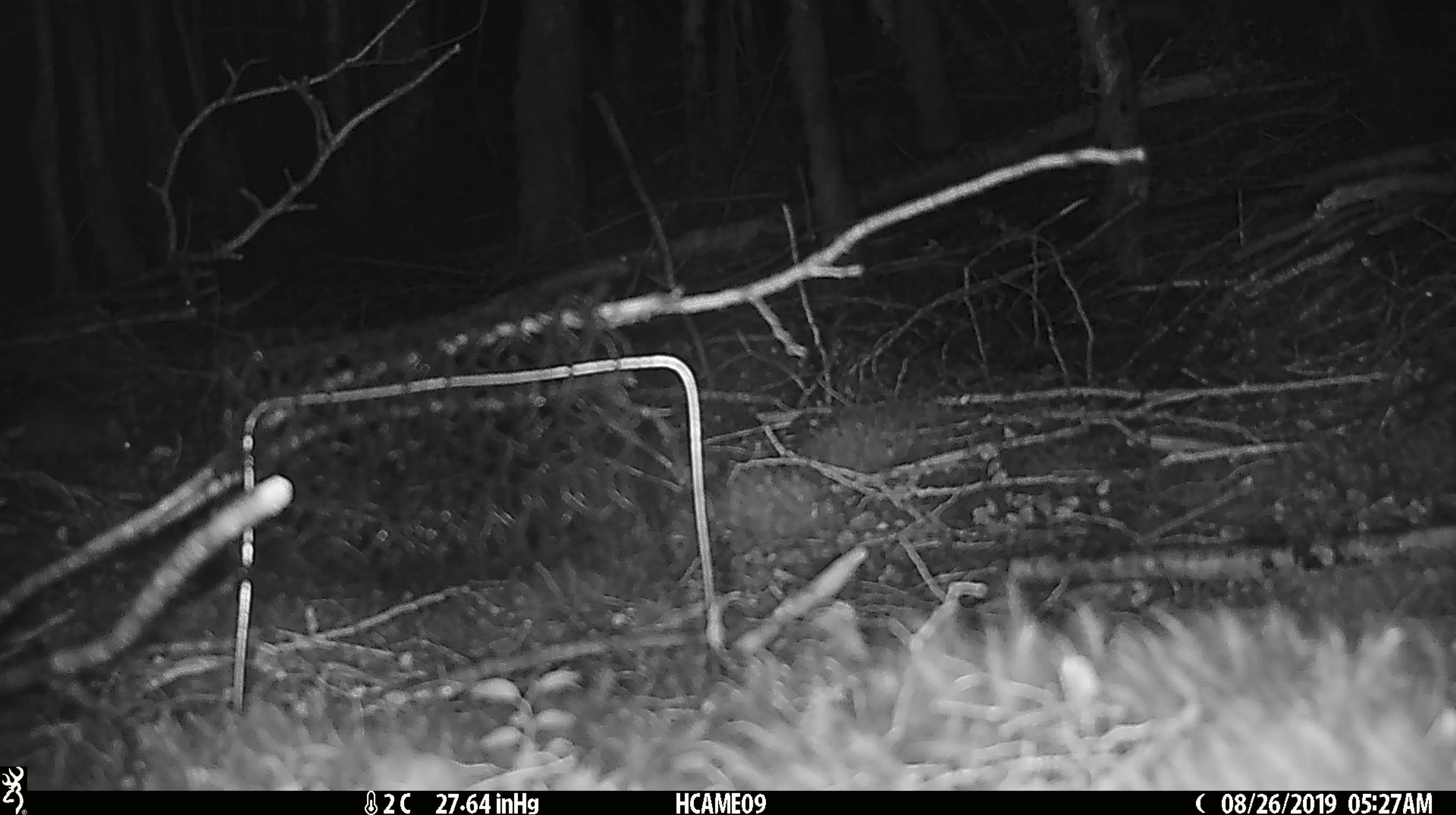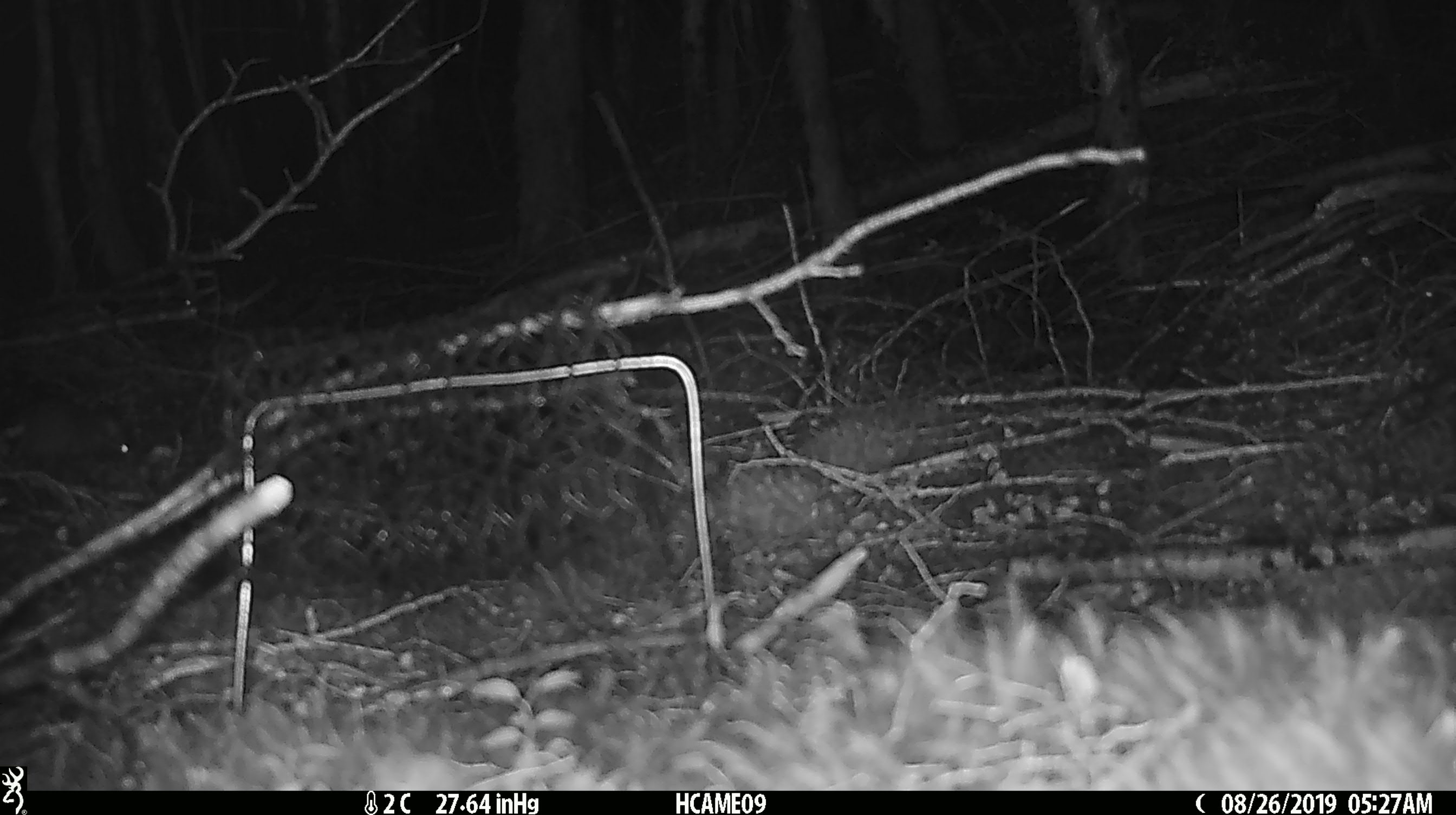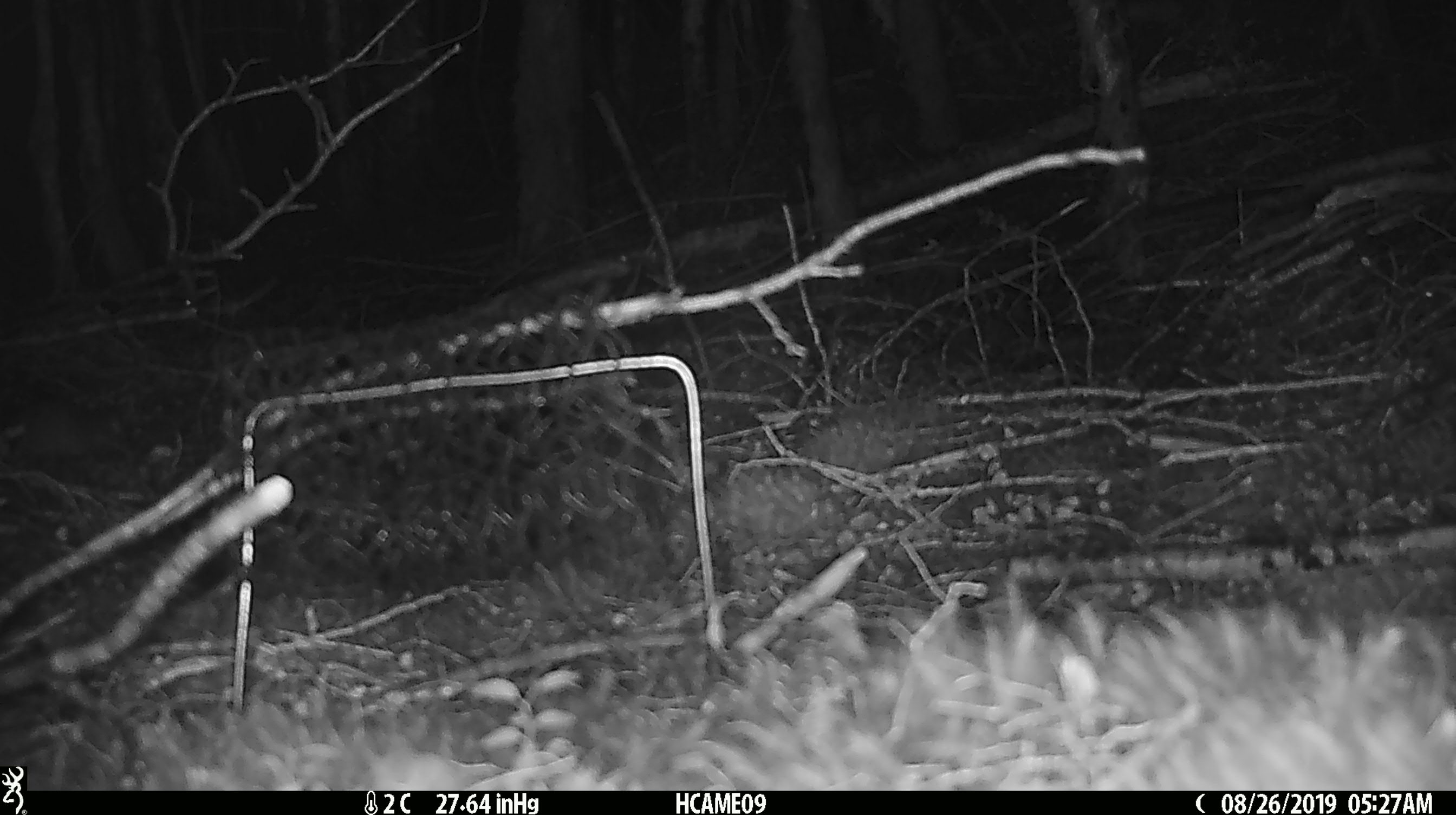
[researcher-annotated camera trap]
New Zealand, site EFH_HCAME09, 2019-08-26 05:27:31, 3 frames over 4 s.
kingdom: Animalia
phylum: Chordata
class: Mammalia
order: Rodentia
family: Muridae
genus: Mus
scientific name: Mus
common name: mouse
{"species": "mouse (Mus)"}